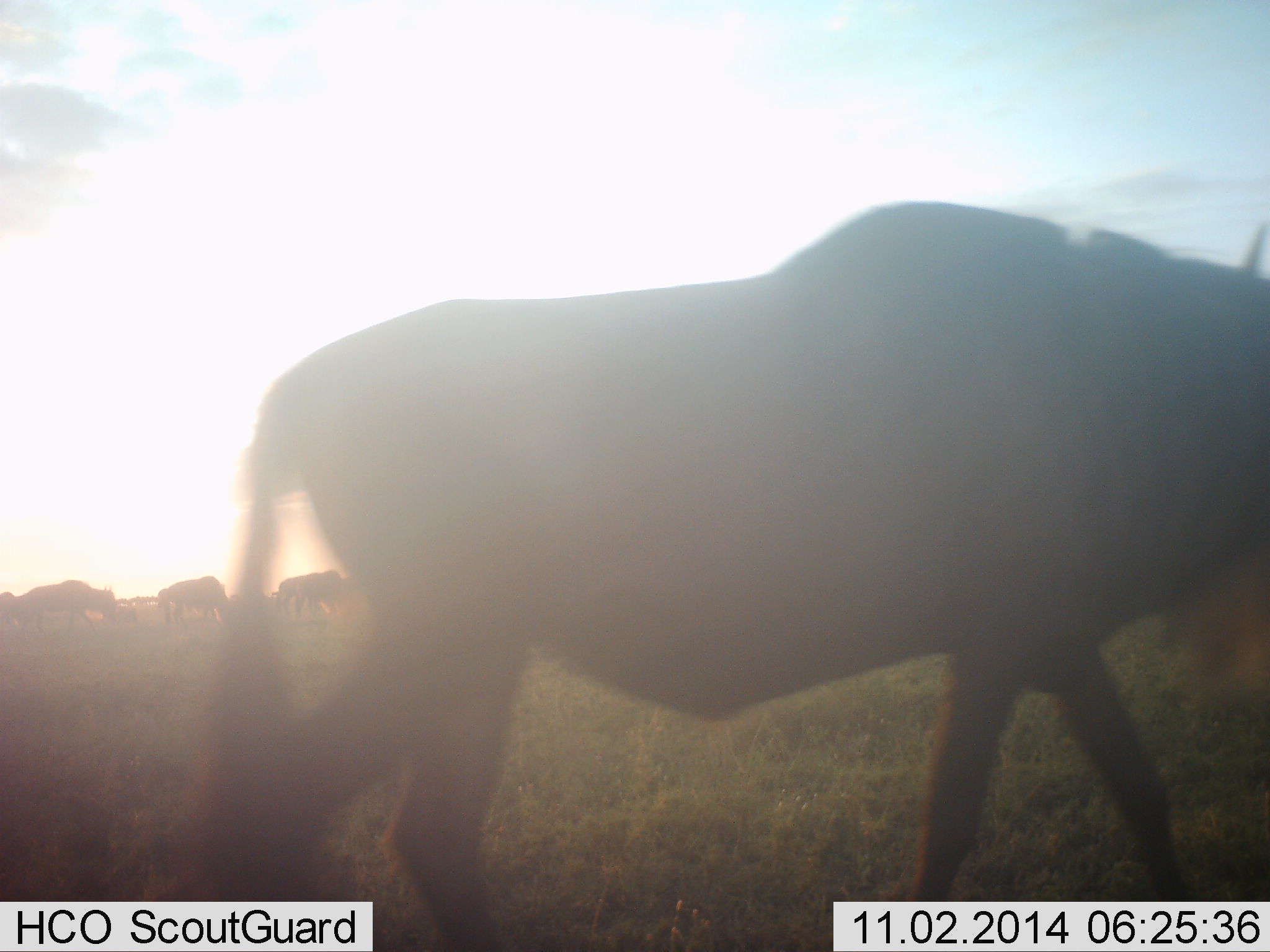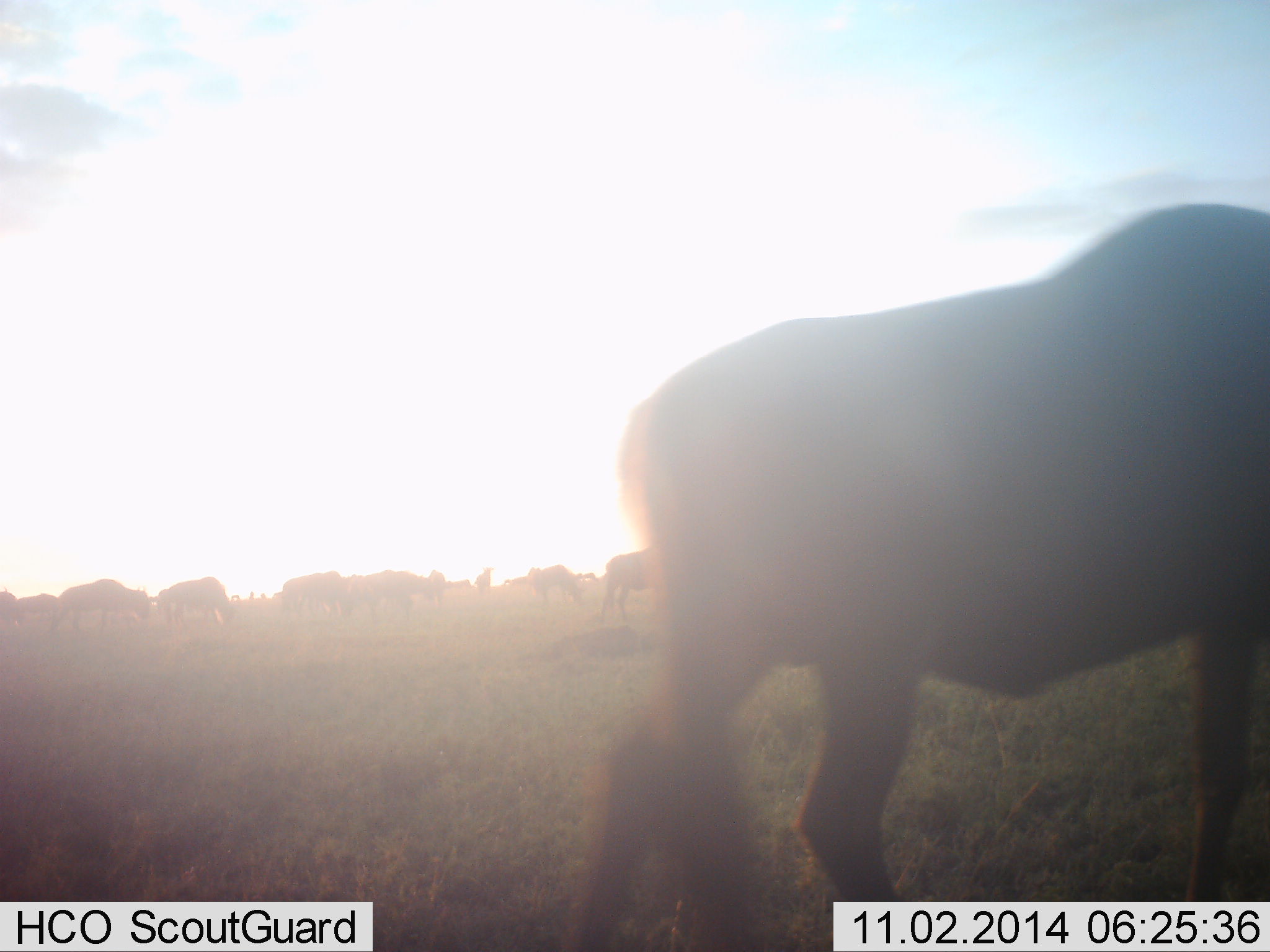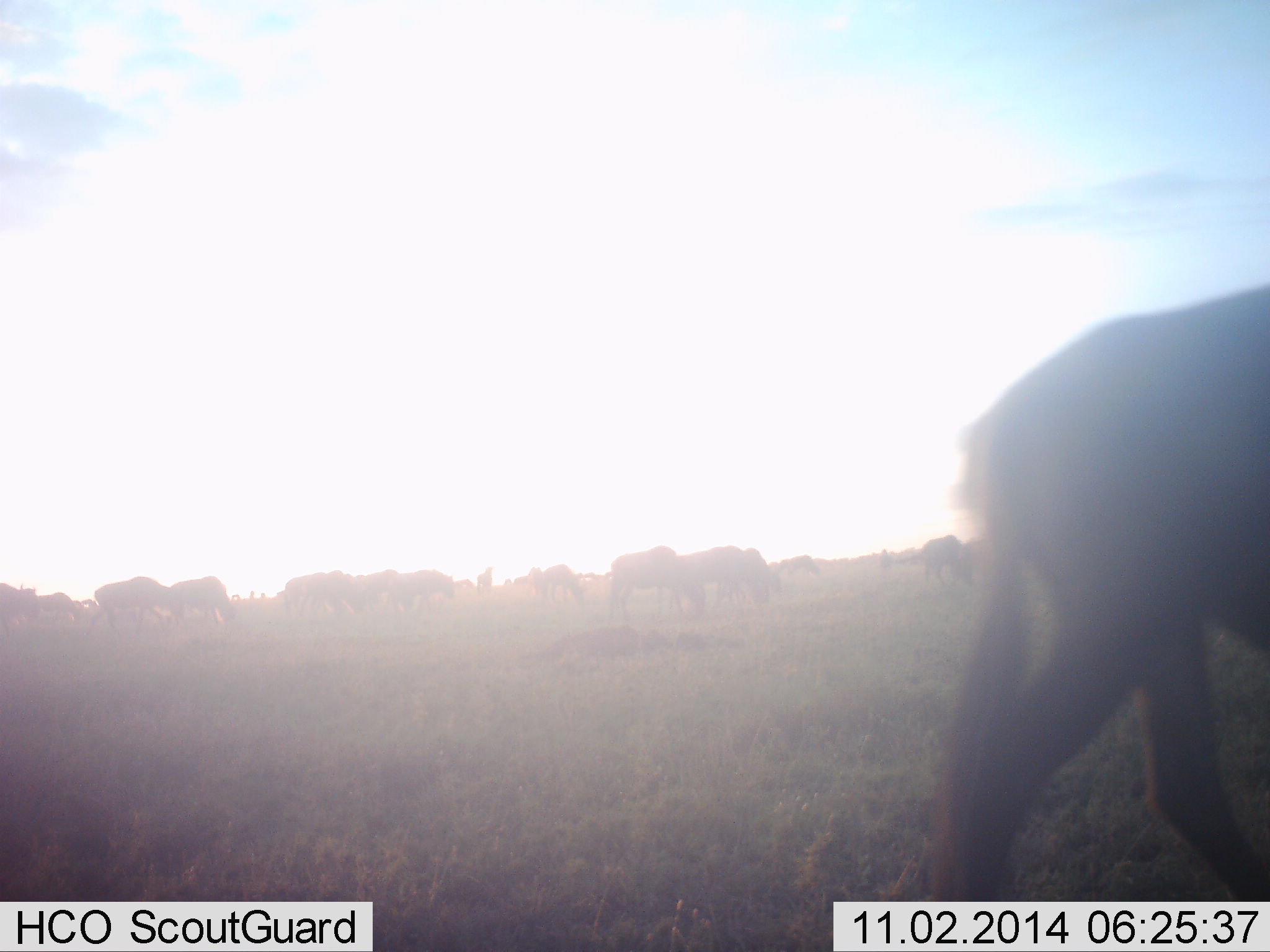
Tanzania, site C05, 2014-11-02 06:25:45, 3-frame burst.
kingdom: Animalia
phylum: Chordata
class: Mammalia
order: Artiodactyla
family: Bovidae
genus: Connochaetes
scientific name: Connochaetes taurinus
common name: blue wildebeest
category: wildebeest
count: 11-50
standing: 30%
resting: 0%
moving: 100%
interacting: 0%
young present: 0%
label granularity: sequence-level